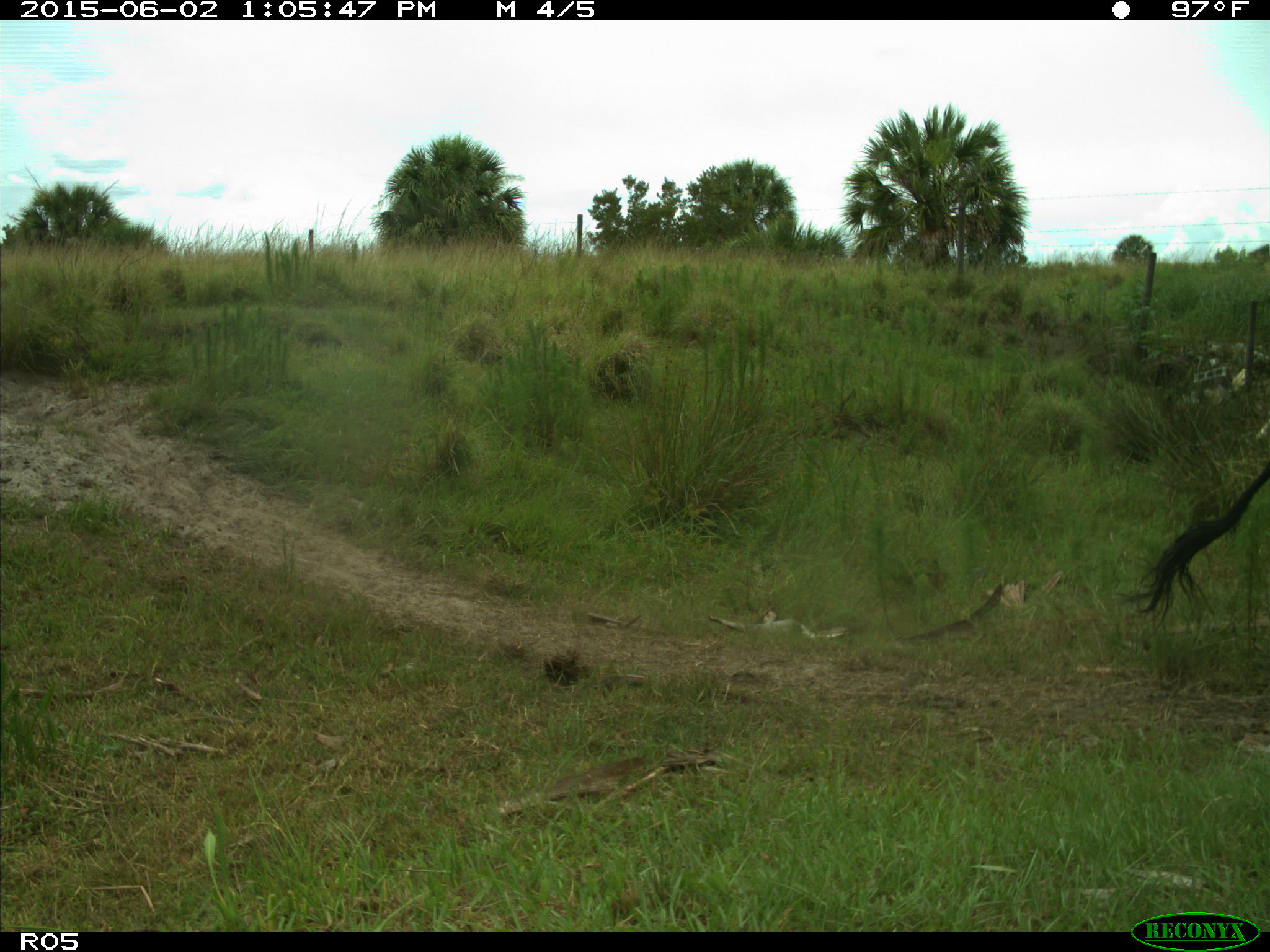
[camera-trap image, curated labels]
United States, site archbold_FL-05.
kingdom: Animalia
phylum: Chordata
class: Mammalia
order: Artiodactyla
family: Bovidae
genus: Bos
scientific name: Bos taurus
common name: domestic cow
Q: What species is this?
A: Bos taurus (domestic cow).